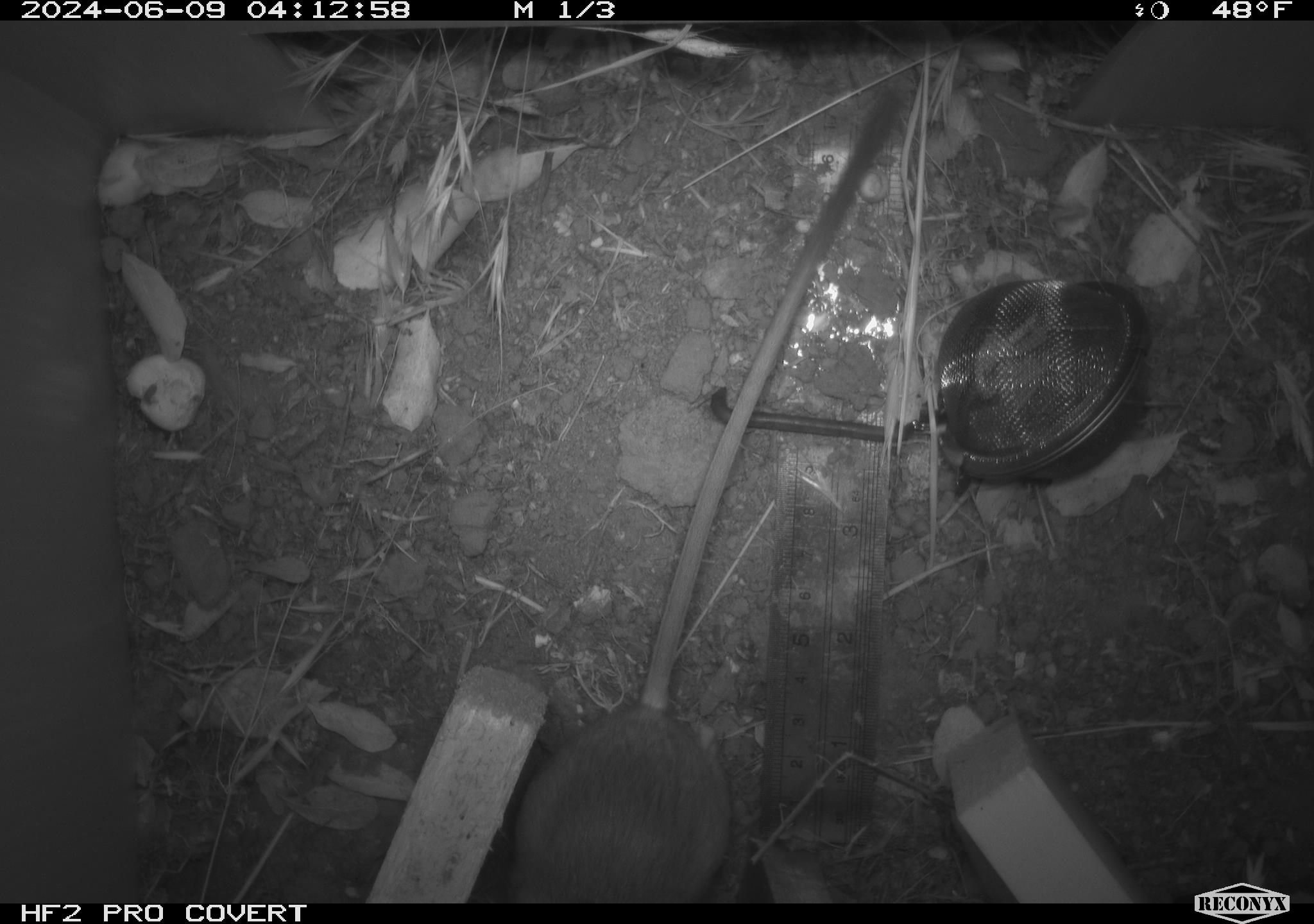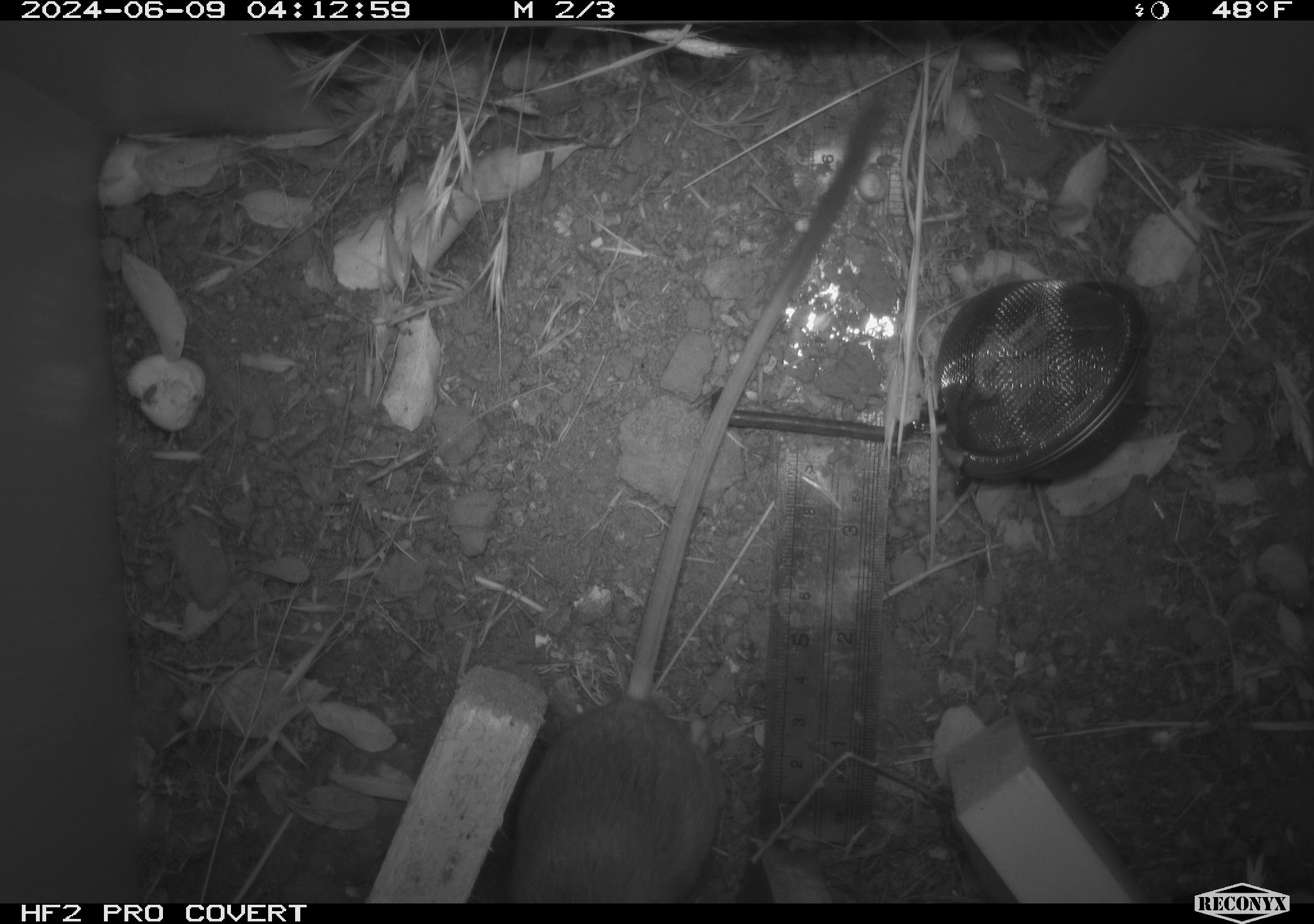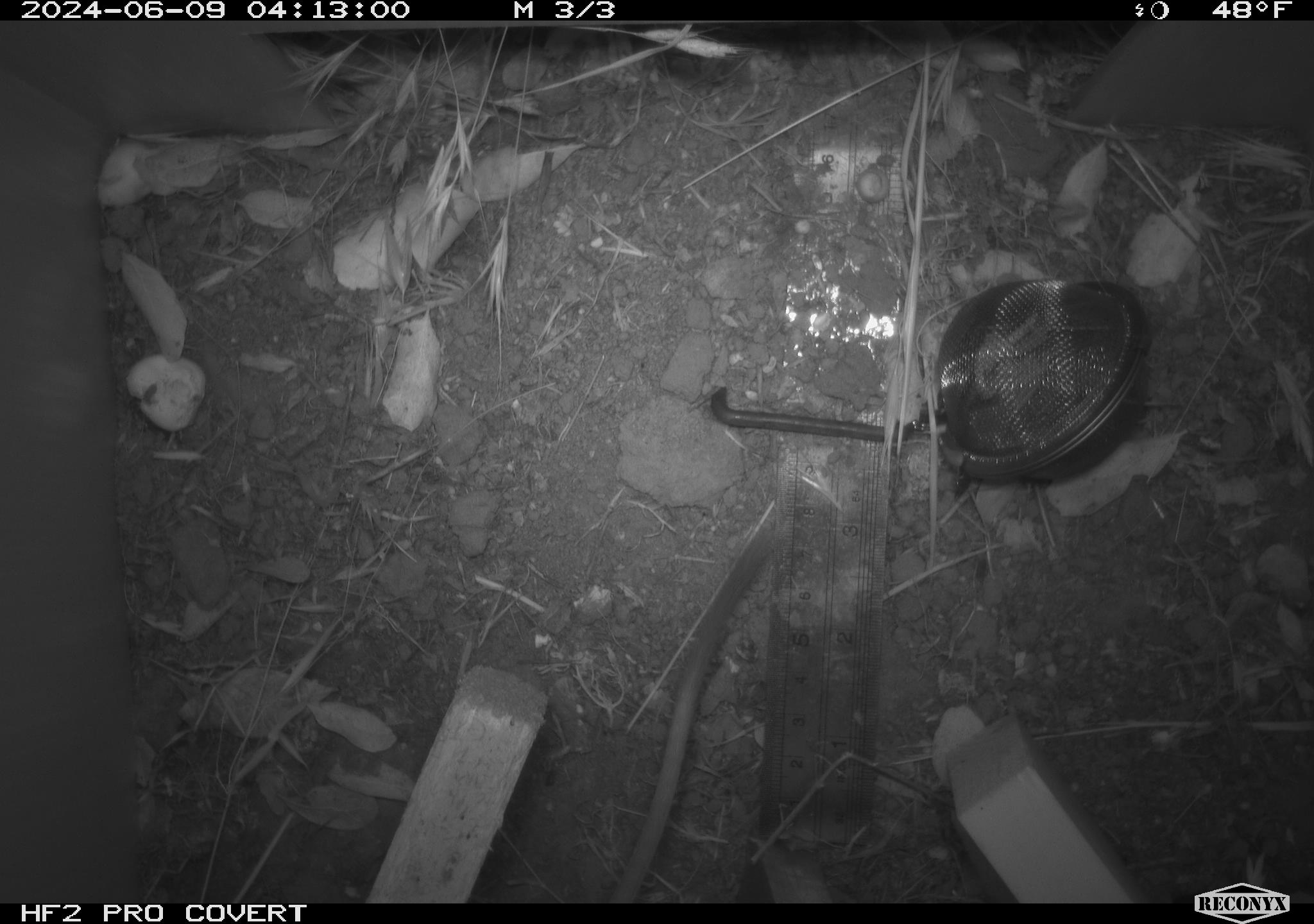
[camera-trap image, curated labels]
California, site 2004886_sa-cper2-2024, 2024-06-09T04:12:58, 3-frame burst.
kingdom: Animalia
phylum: Chordata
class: Mammalia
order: Rodentia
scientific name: Rodentia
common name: rodent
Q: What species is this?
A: Rodent (Rodentia).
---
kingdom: Animalia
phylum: Chordata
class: Mammalia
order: Rodentia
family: Heteromyidae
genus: Dipodomys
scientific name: Dipodomys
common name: kangaroo rats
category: dipodomys species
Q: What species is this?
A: Dipodomys species (kangaroo rats) (Dipodomys).